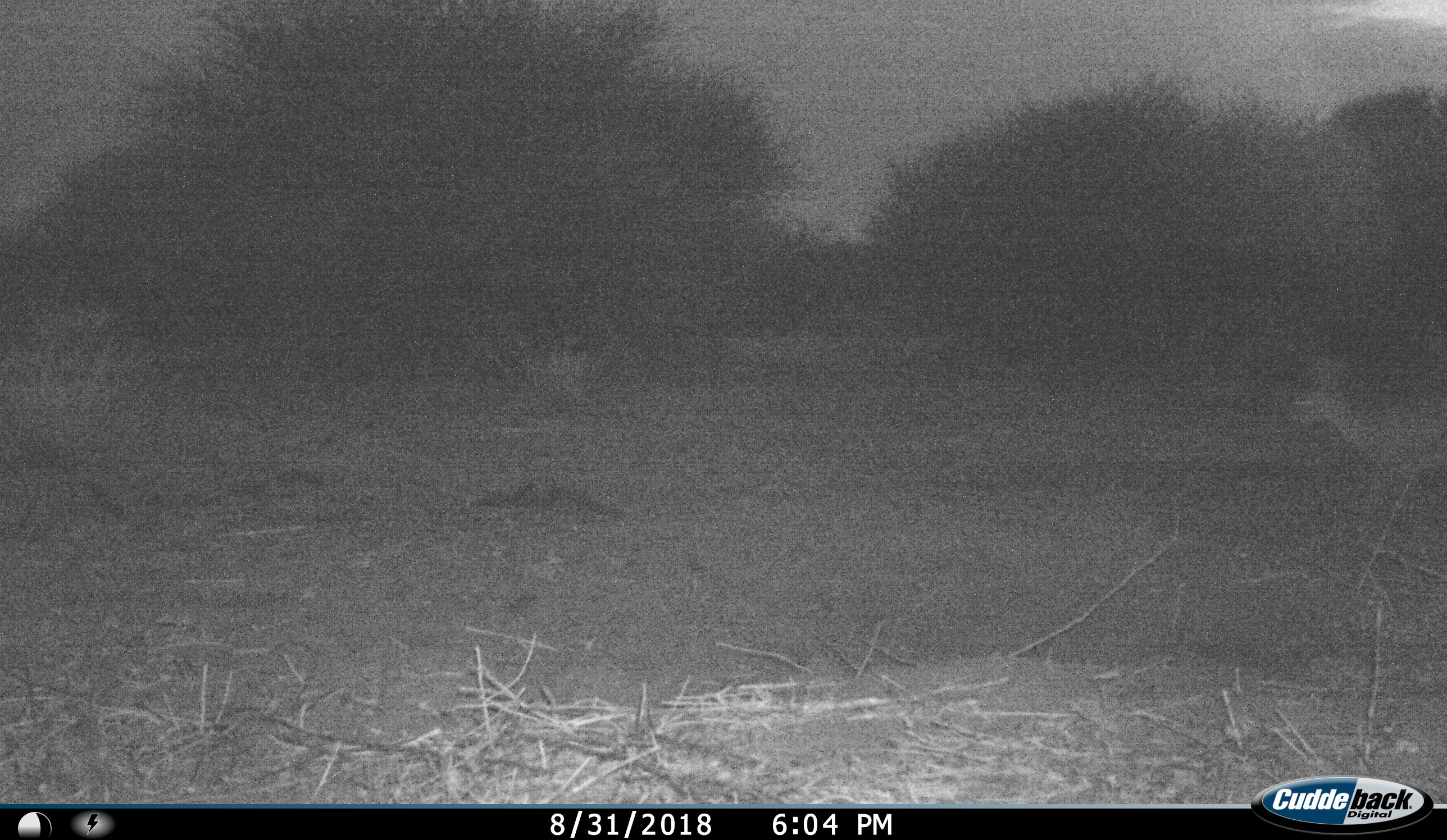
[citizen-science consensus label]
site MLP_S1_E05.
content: unidentified animal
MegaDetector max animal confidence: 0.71